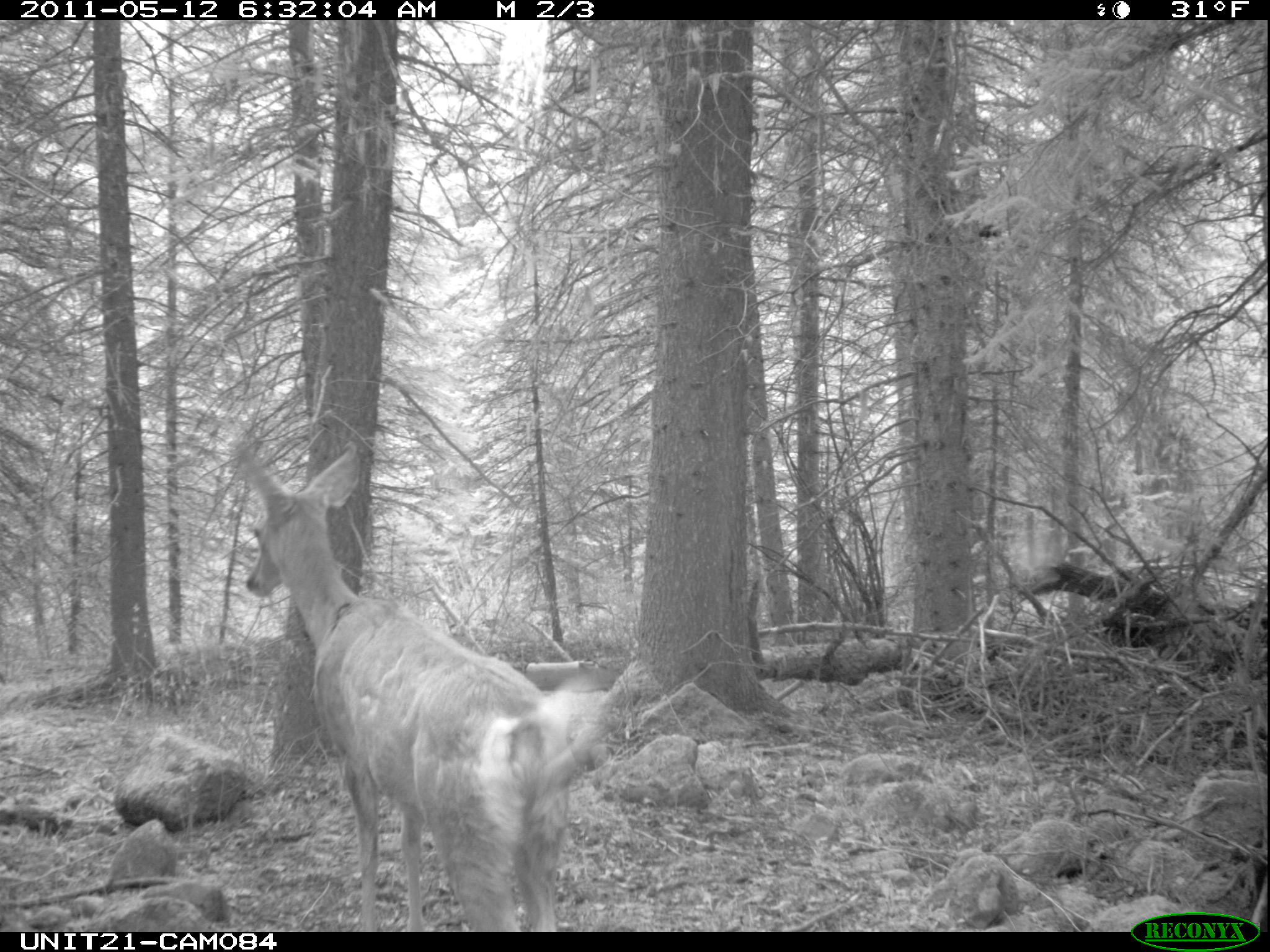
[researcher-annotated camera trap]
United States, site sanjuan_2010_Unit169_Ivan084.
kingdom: Animalia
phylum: Chordata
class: Mammalia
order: Artiodactyla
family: Cervidae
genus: Odocoileus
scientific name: Odocoileus hemionus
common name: mule deer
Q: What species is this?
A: Odocoileus hemionus (mule deer).